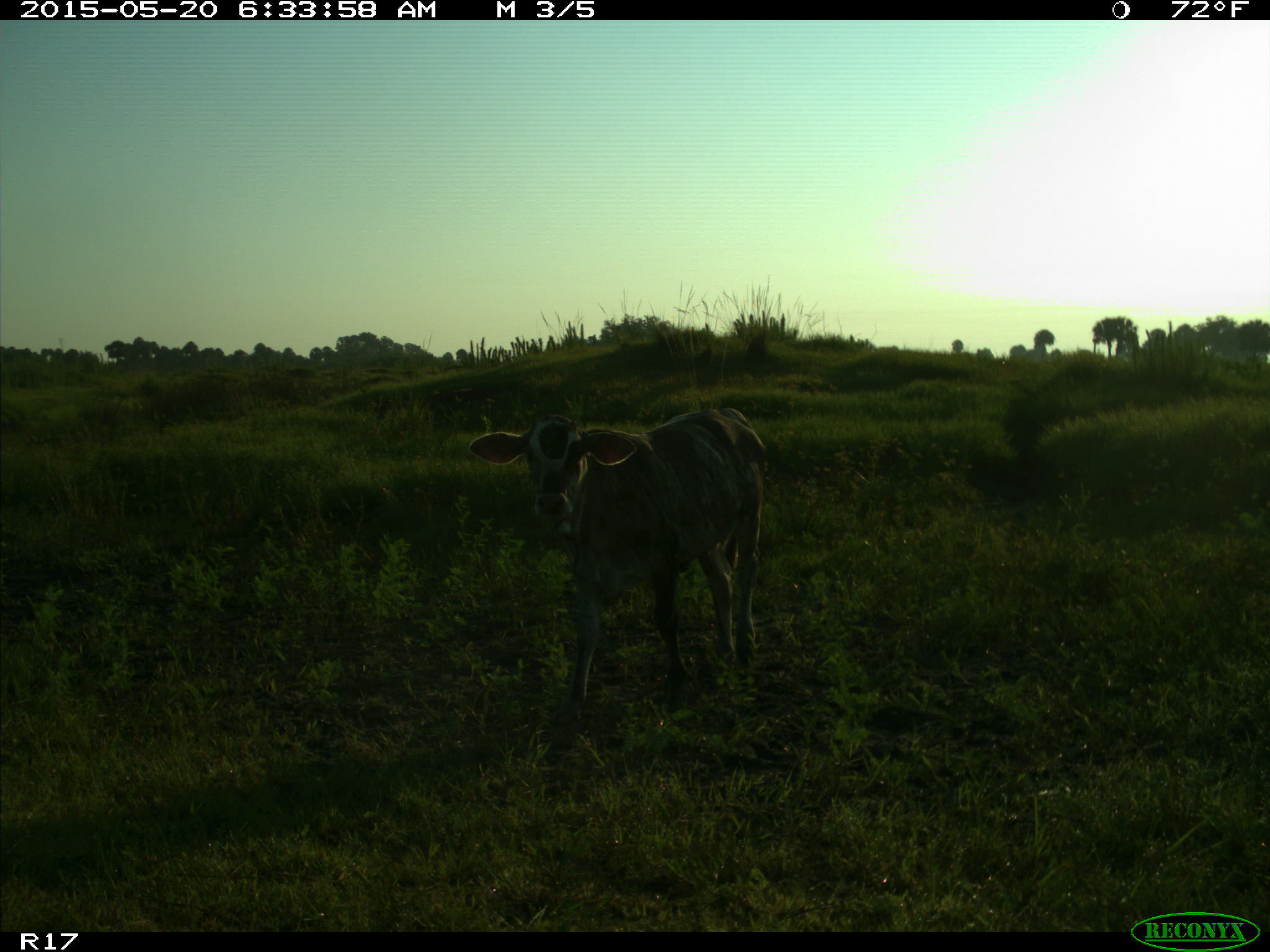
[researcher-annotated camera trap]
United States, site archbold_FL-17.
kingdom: Animalia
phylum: Chordata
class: Mammalia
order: Artiodactyla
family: Bovidae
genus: Bos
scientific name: Bos taurus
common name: domestic cow